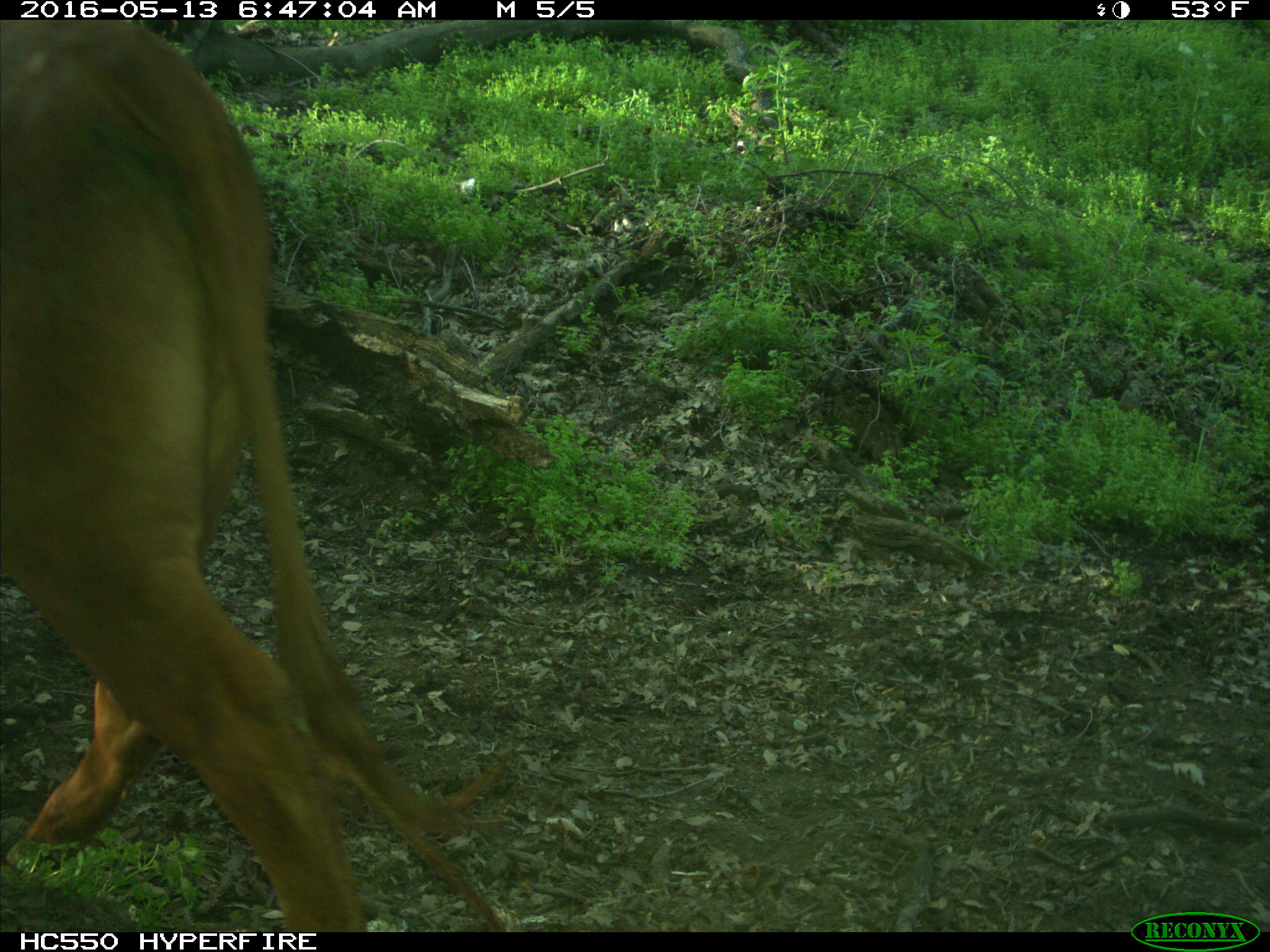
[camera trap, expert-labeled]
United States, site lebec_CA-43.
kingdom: Animalia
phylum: Chordata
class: Mammalia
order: Artiodactyla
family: Bovidae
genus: Bos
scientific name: Bos taurus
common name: domestic cow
Bos taurus (domestic cow).